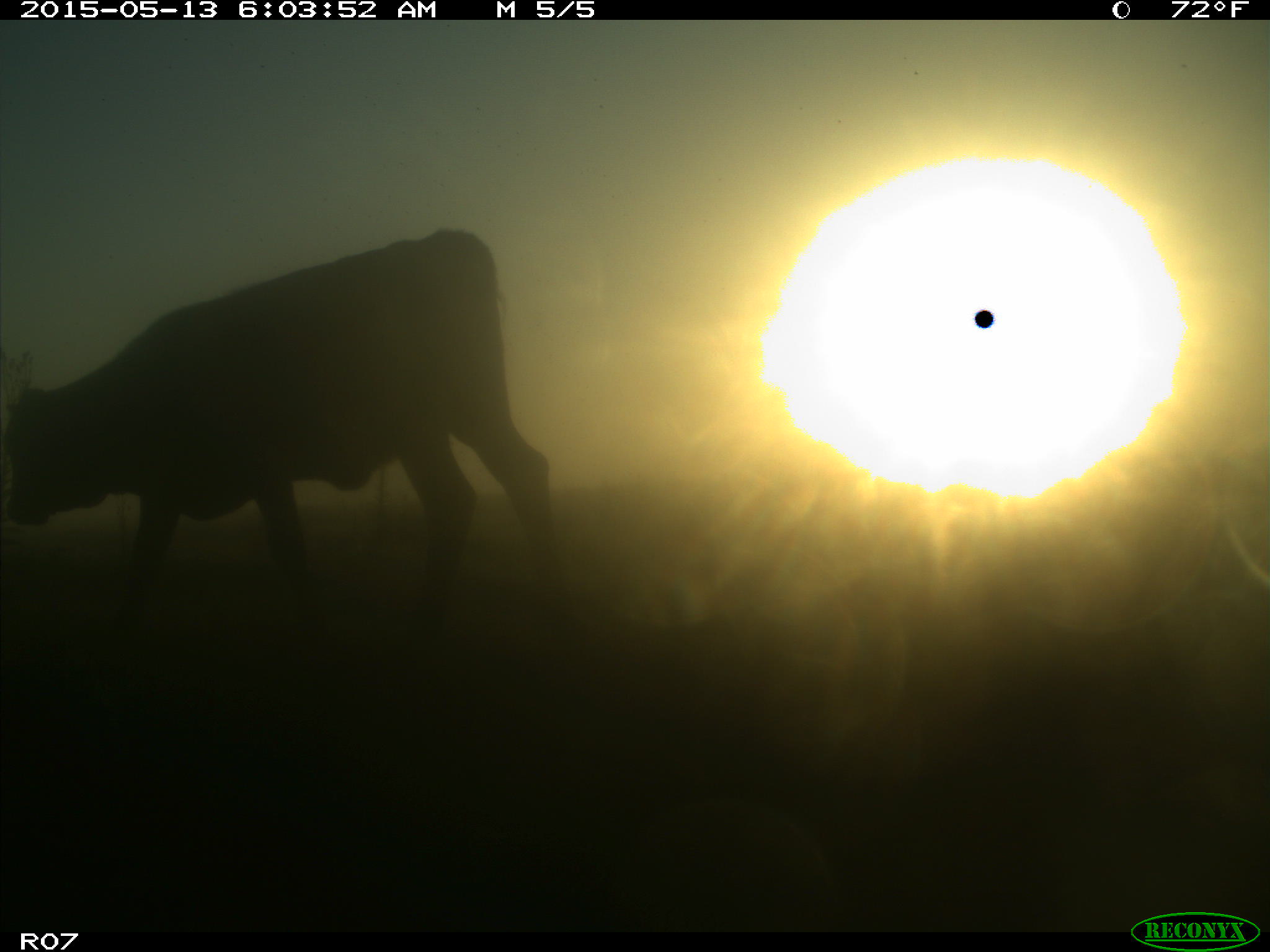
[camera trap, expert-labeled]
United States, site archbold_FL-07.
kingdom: Animalia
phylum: Chordata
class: Mammalia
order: Artiodactyla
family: Bovidae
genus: Bos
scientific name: Bos taurus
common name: domestic cow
Bos taurus (domestic cow).